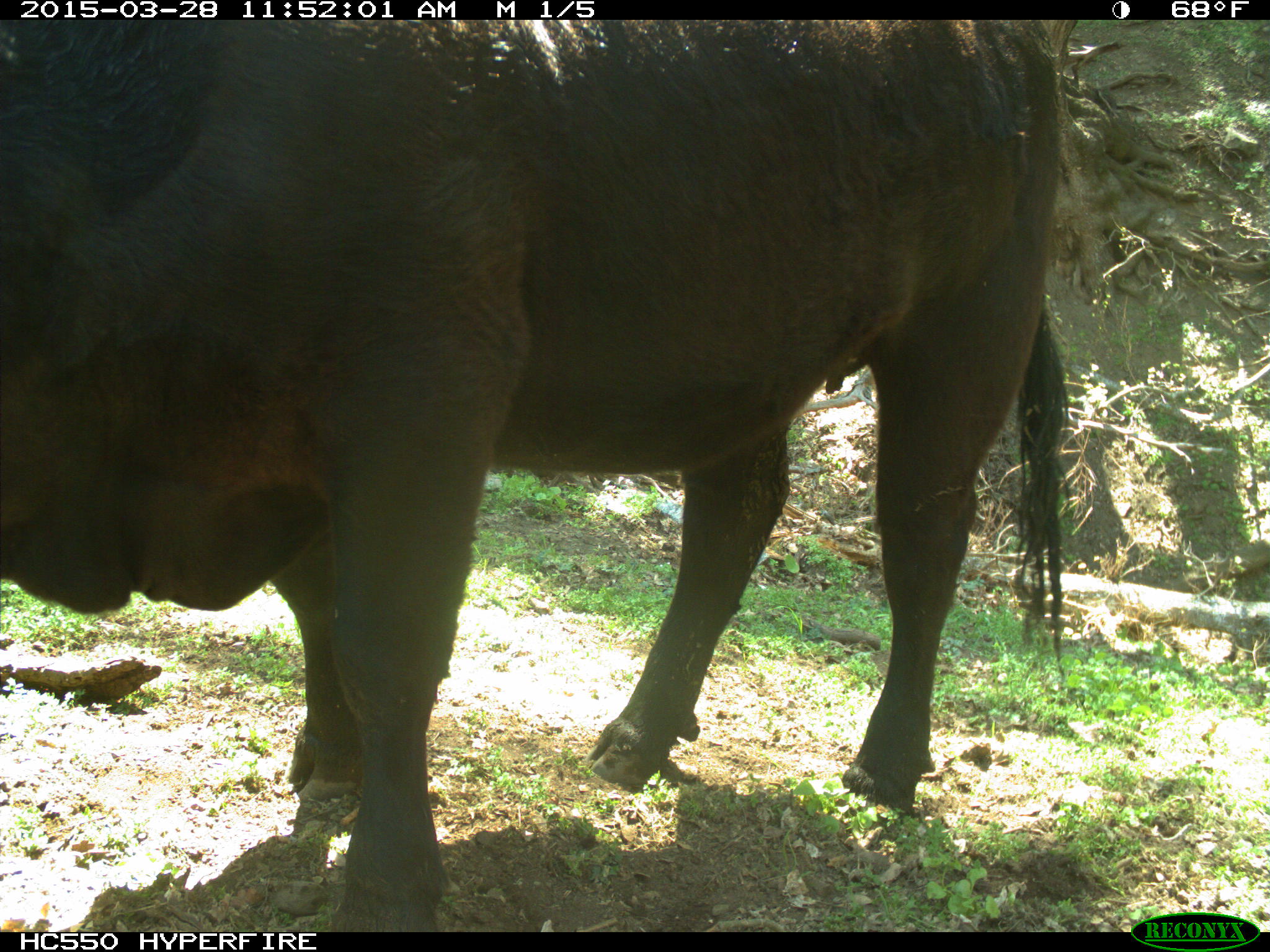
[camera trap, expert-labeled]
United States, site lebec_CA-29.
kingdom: Animalia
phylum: Chordata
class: Mammalia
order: Artiodactyla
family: Bovidae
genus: Bos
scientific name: Bos taurus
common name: domestic cow